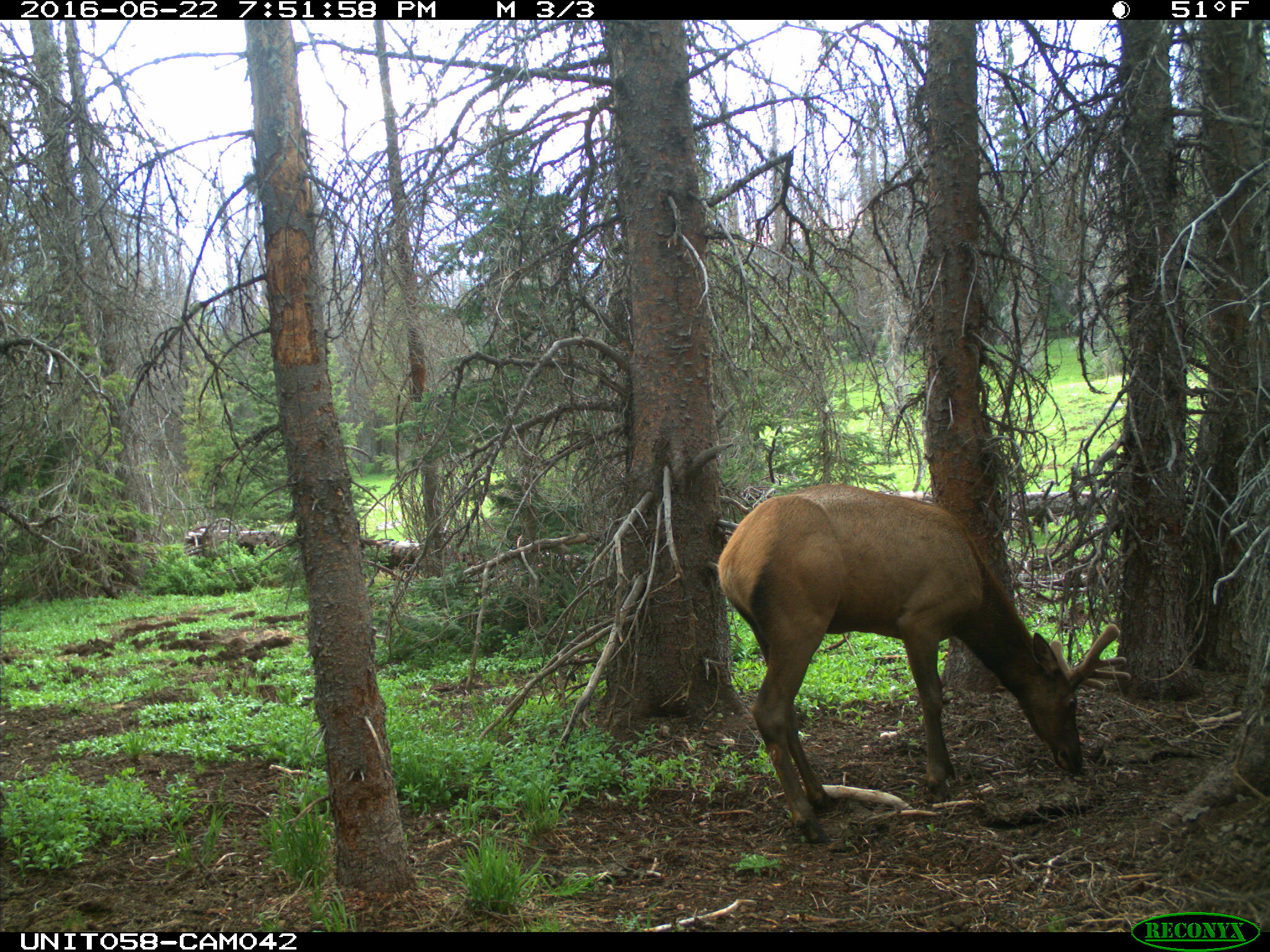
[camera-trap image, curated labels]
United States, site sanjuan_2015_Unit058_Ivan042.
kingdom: Animalia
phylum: Chordata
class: Mammalia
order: Artiodactyla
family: Cervidae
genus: Cervus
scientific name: Cervus elaphus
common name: red deer